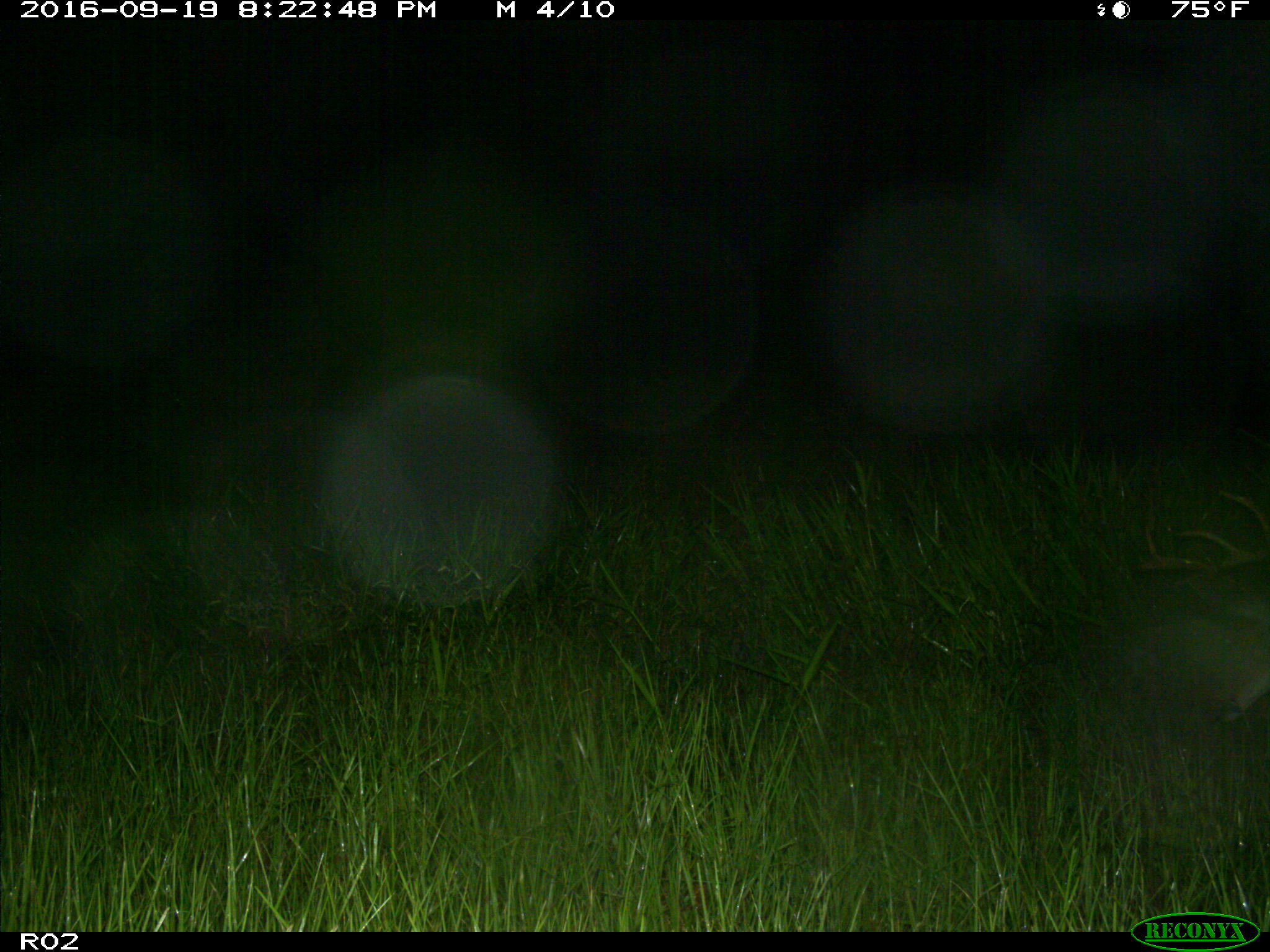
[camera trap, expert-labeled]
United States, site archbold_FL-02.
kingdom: Animalia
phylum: Chordata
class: Mammalia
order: Artiodactyla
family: Cervidae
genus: Odocoileus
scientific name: Odocoileus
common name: deer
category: unidentified deer